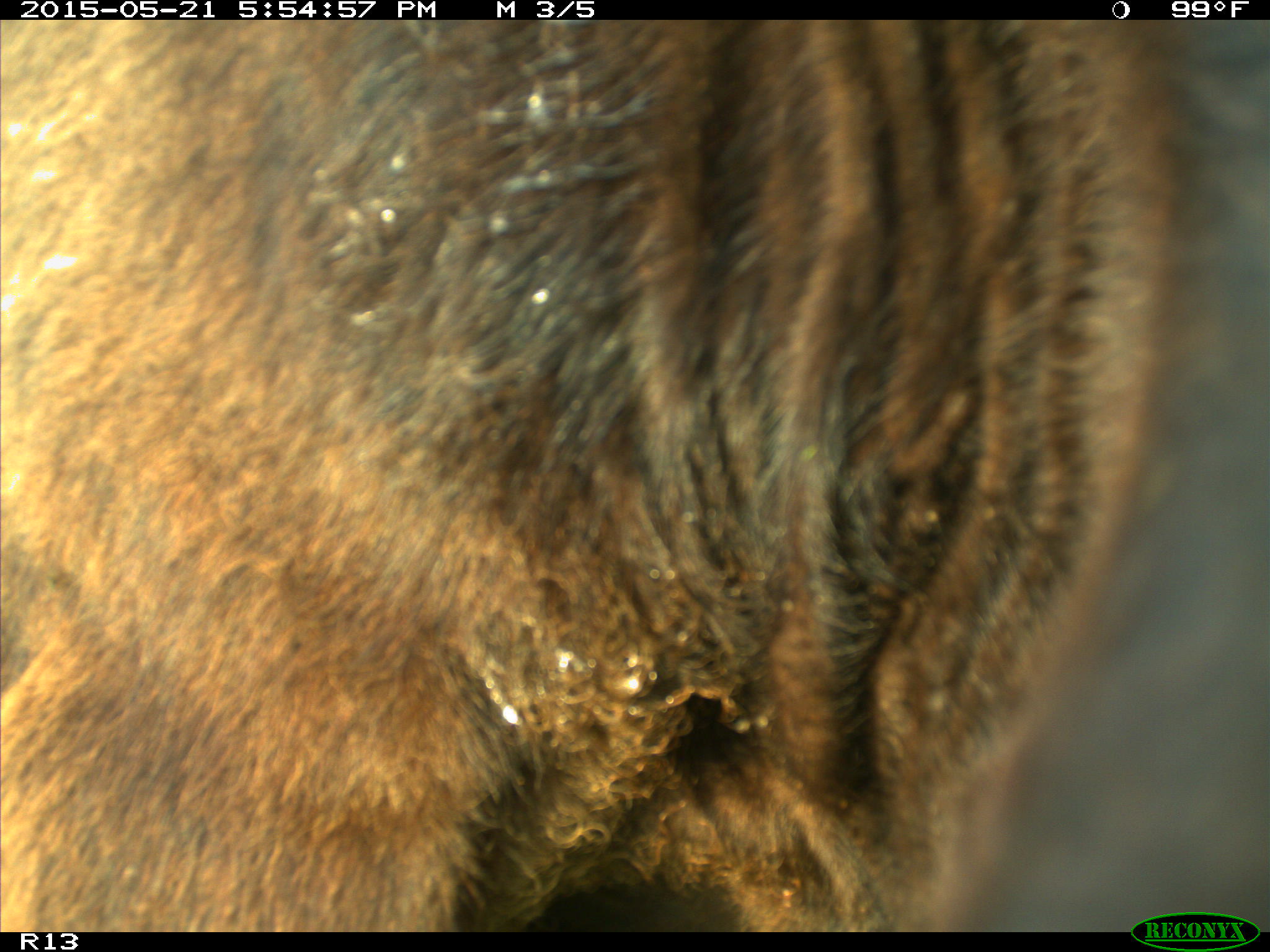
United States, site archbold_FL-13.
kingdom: Animalia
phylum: Chordata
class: Mammalia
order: Artiodactyla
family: Bovidae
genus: Bos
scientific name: Bos taurus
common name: domestic cow